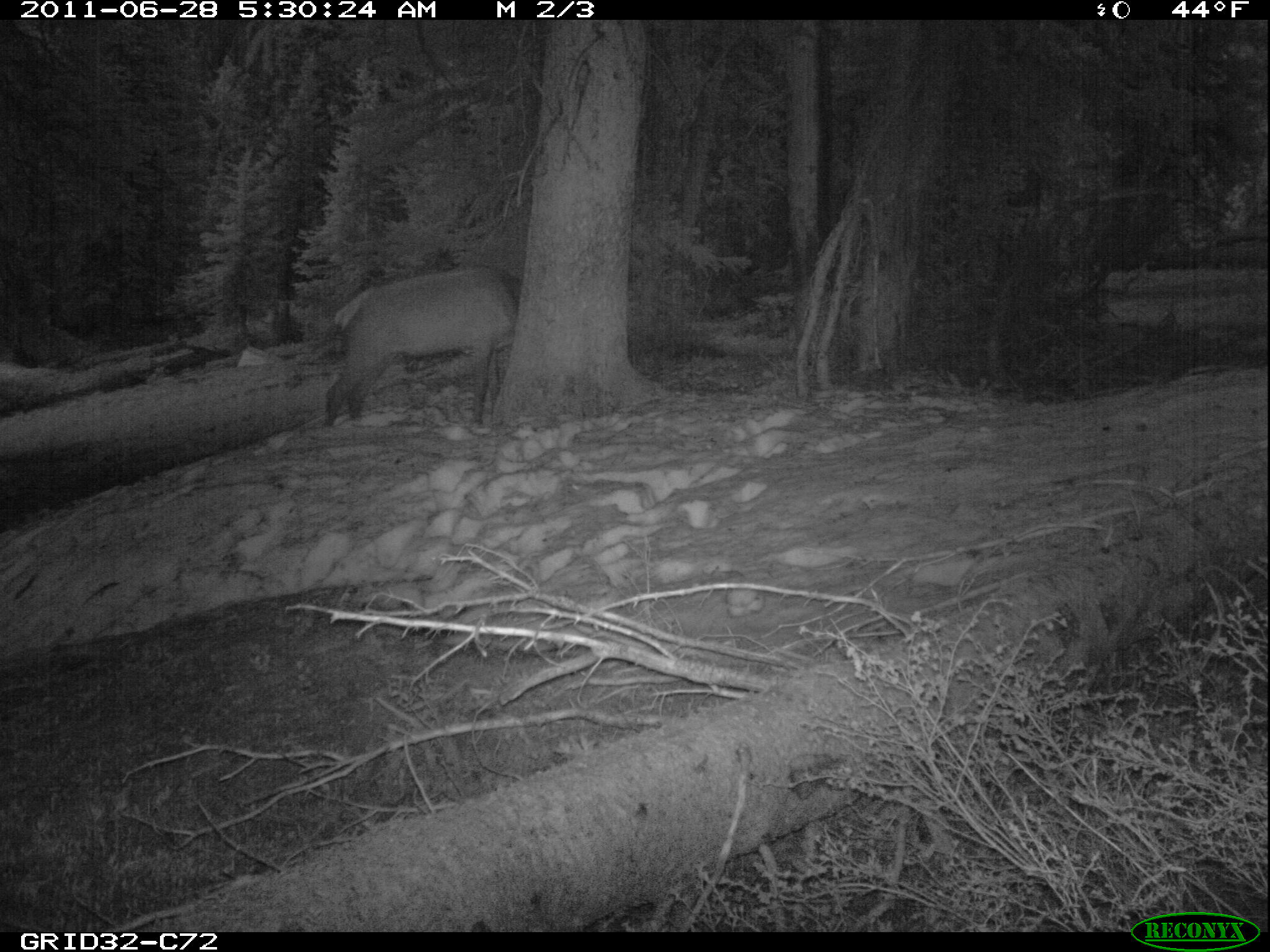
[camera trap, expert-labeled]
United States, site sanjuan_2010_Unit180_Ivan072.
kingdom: Animalia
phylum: Chordata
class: Mammalia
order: Artiodactyla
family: Cervidae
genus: Cervus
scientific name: Cervus elaphus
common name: red deer